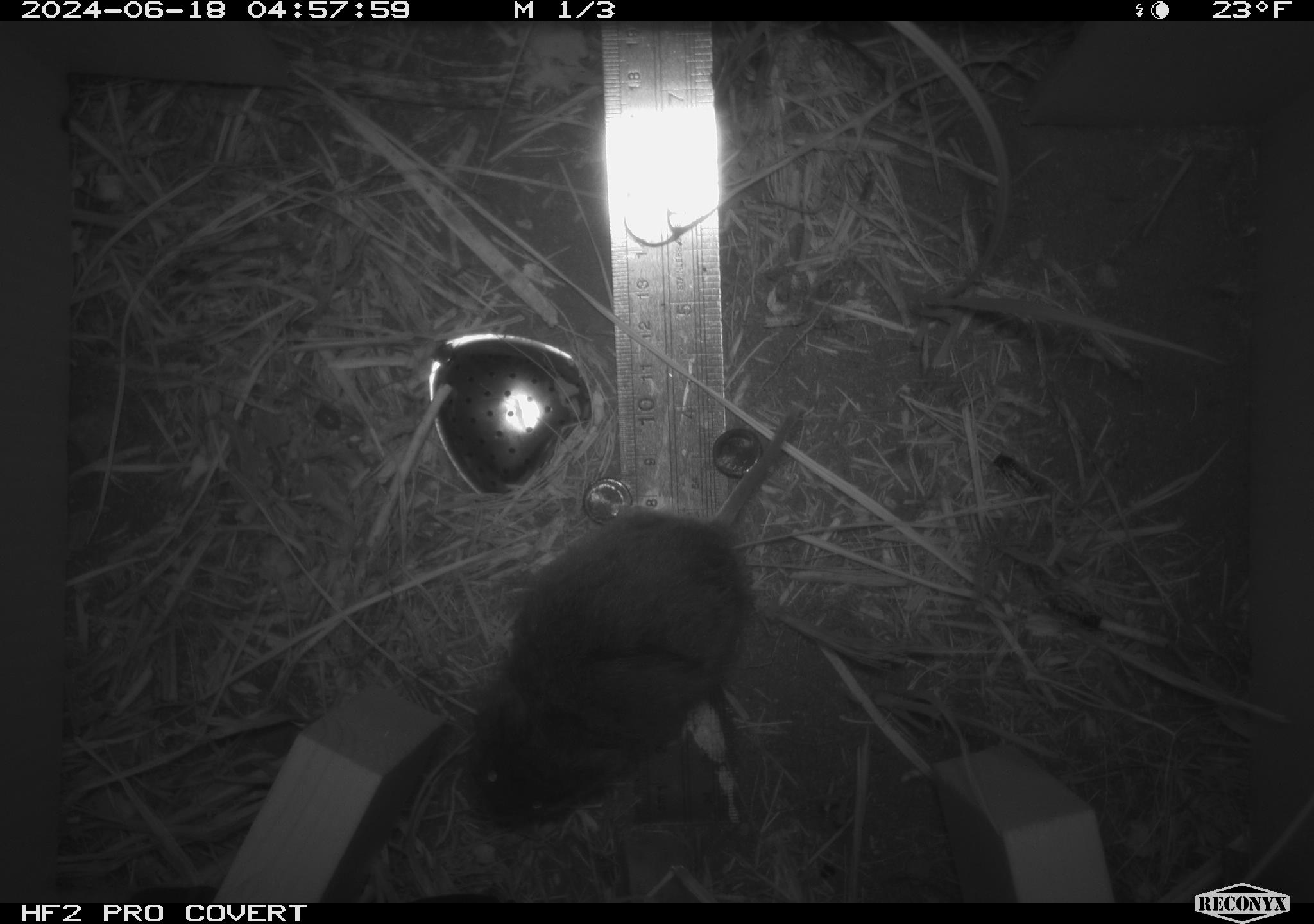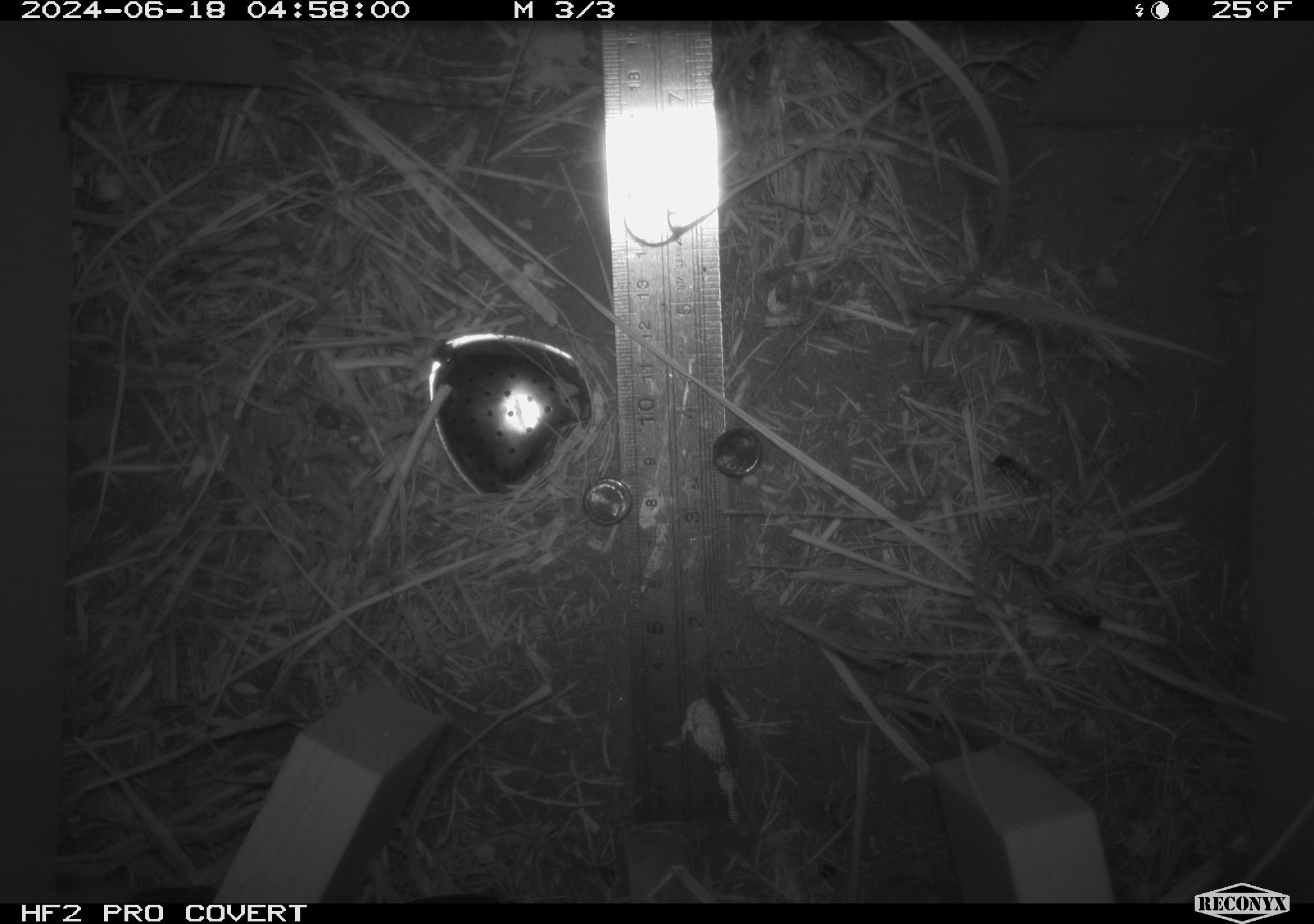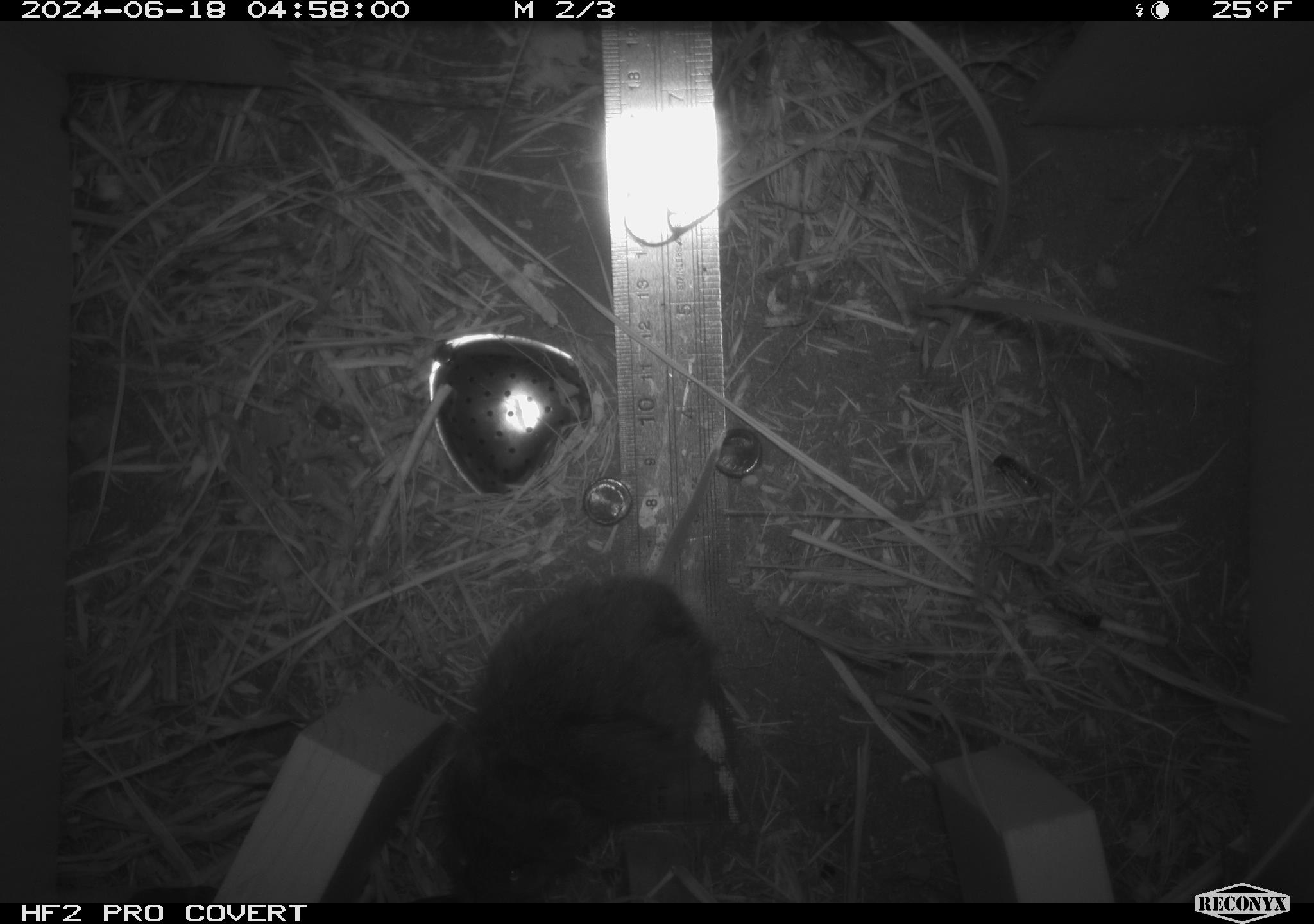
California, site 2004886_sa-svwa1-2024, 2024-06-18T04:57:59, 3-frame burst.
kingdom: Animalia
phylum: Chordata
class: Mammalia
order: Rodentia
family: Cricetidae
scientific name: Arvicolinae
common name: voles, lemmings, and muskrats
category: arvicolinae subfamily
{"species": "arvicolinae subfamily (voles, lemmings, and muskrats) (Arvicolinae)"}